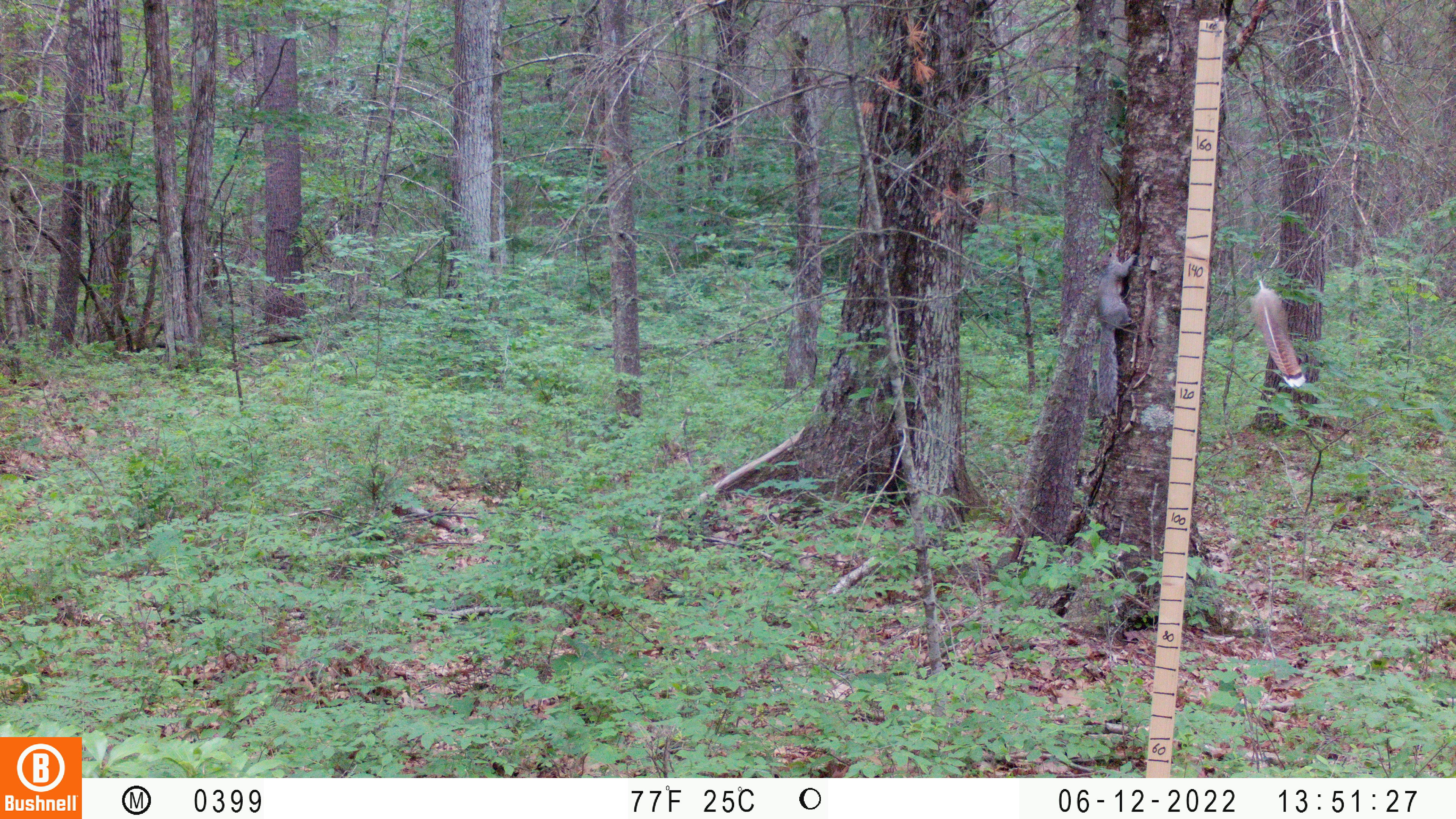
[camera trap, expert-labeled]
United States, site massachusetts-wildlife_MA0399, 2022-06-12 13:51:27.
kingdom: Animalia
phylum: Chordata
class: Mammalia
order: Rodentia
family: Sciuridae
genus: Sciurus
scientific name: Sciurus carolinensis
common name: gray squirrel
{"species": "gray squirrel (Sciurus carolinensis)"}